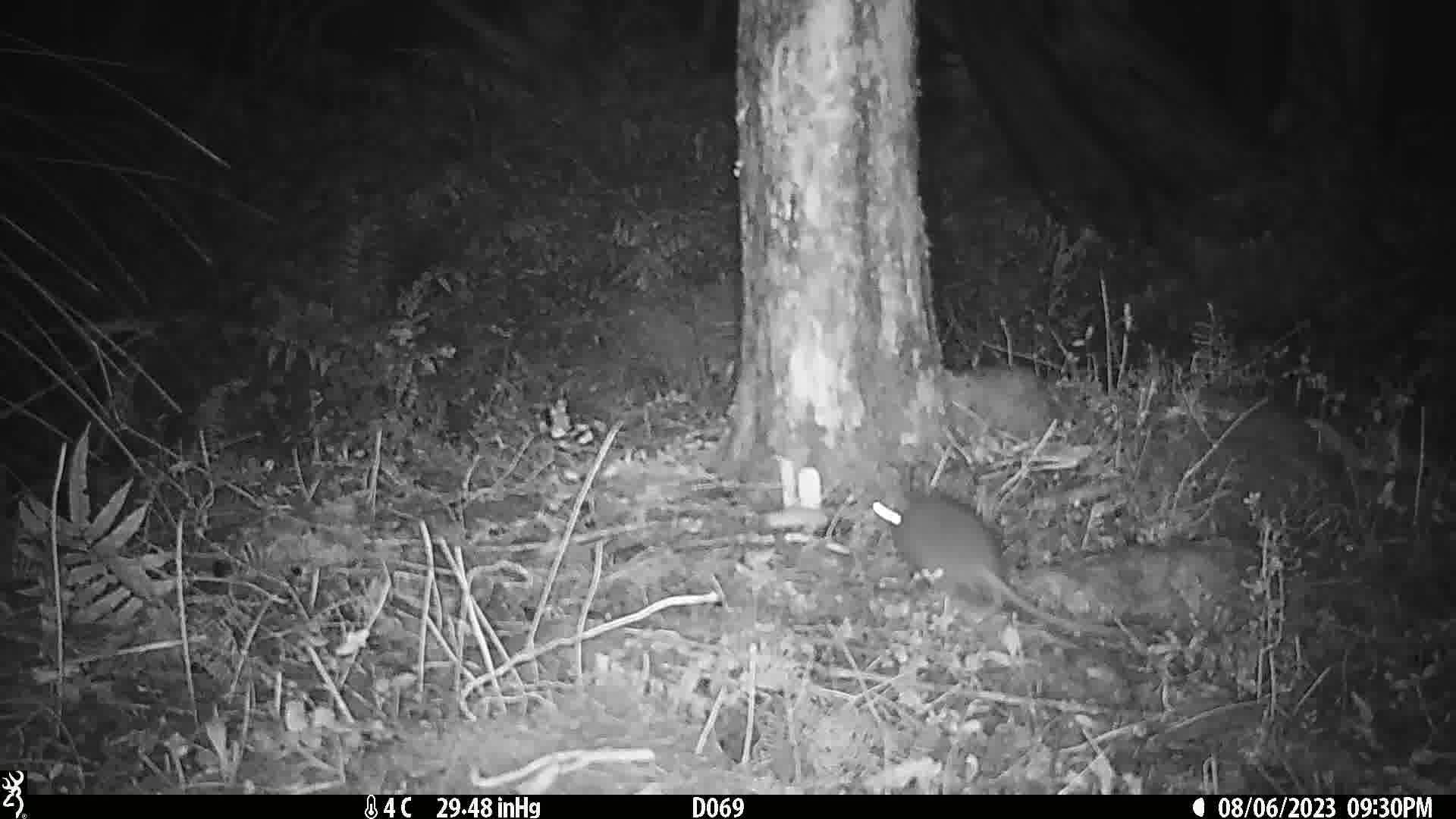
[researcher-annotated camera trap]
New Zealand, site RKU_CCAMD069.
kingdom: Animalia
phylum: Chordata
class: Mammalia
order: Rodentia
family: Muridae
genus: Rattus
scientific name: Rattus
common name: rat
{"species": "rat (Rattus)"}